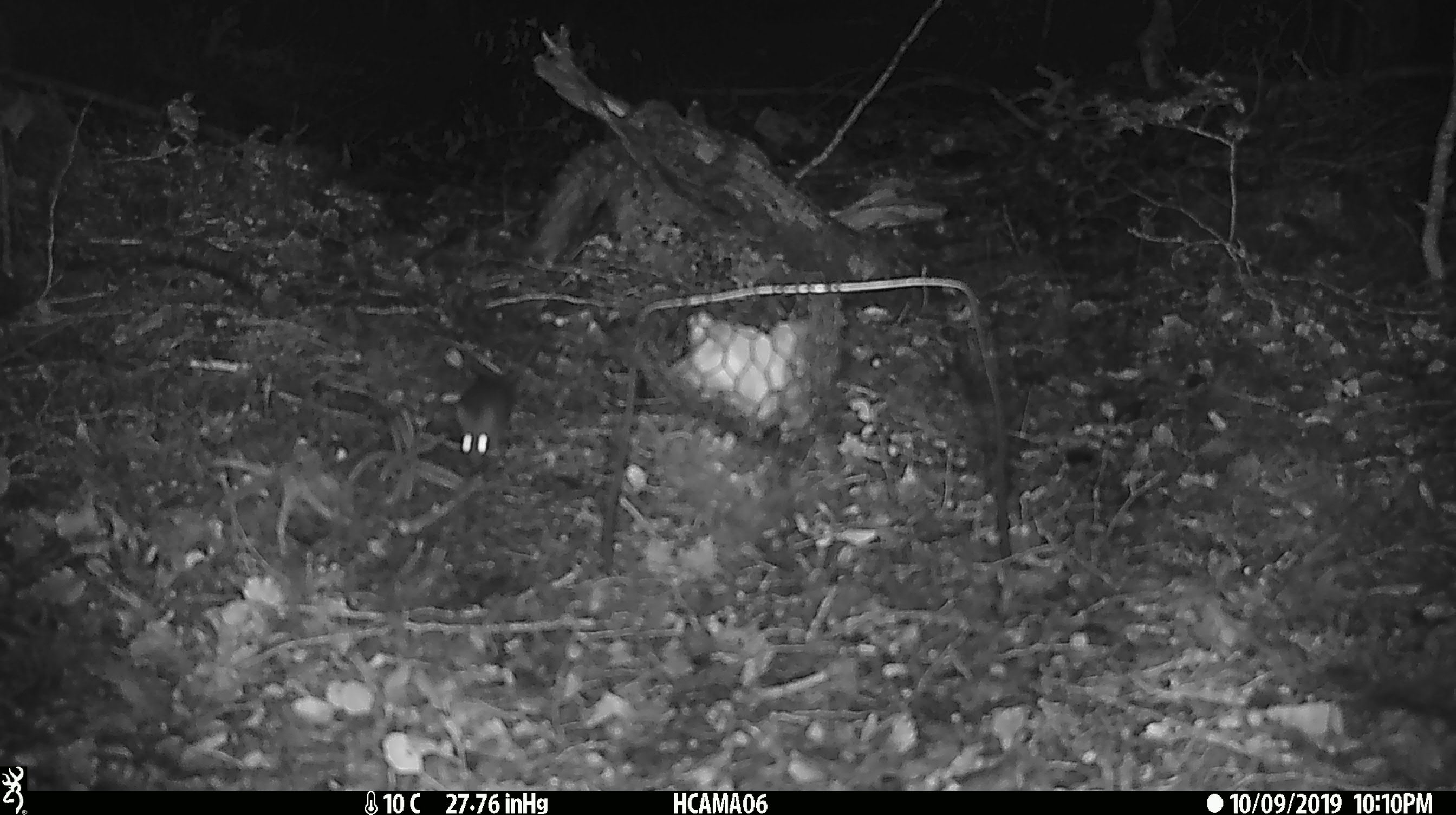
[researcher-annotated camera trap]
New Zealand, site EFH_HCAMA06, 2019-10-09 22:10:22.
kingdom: Animalia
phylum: Chordata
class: Mammalia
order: Rodentia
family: Muridae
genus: Mus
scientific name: Mus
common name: mouse